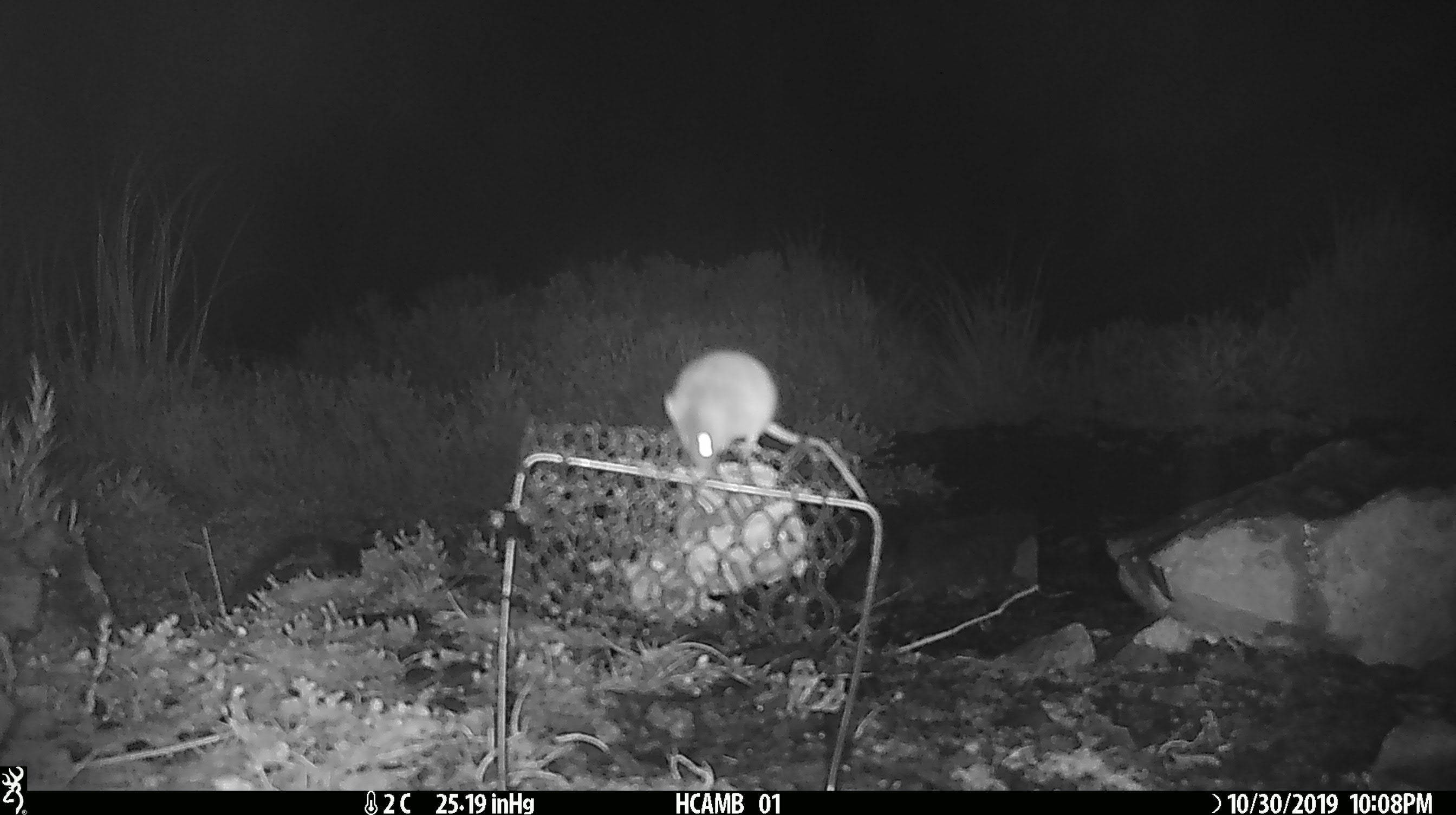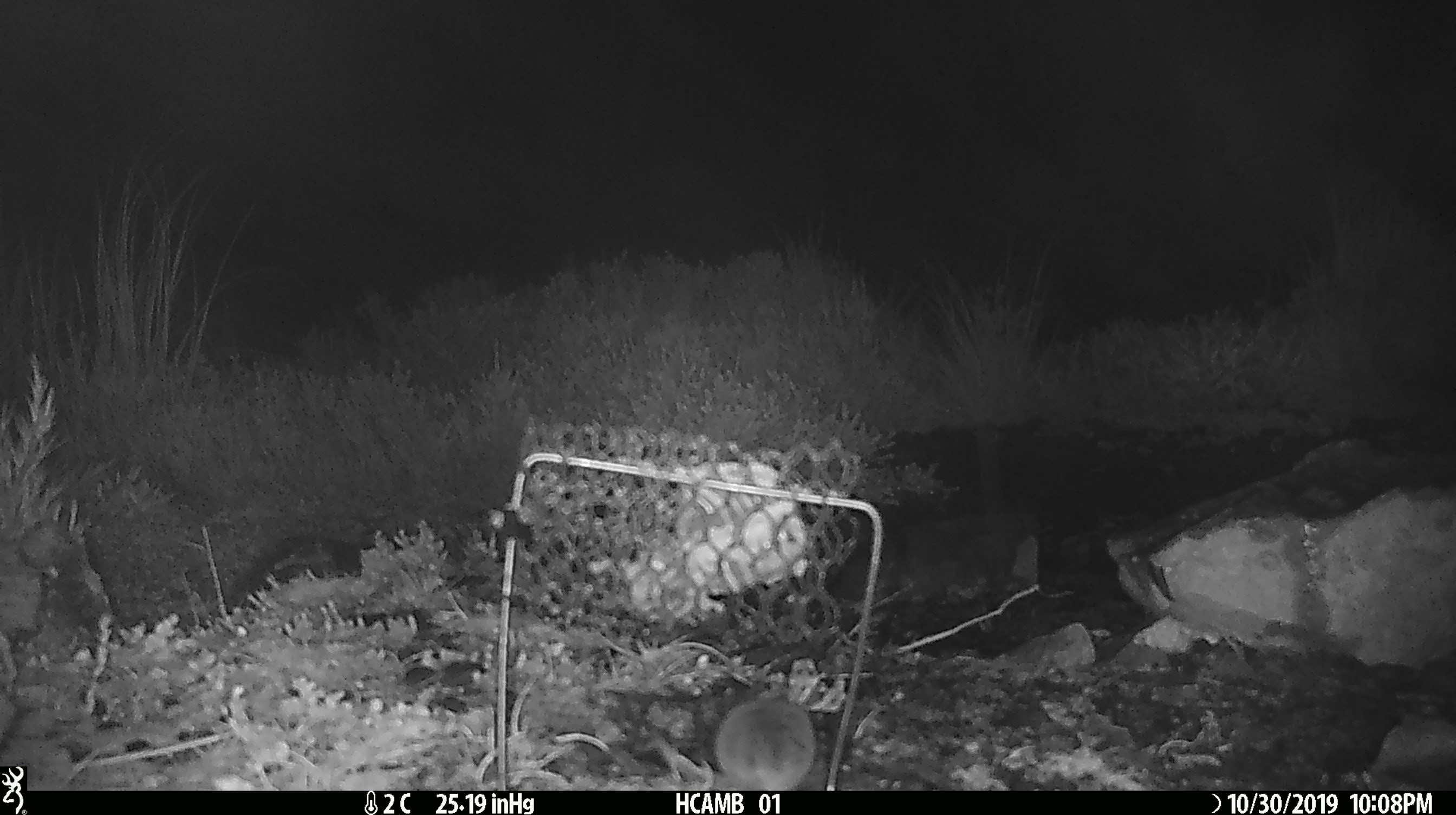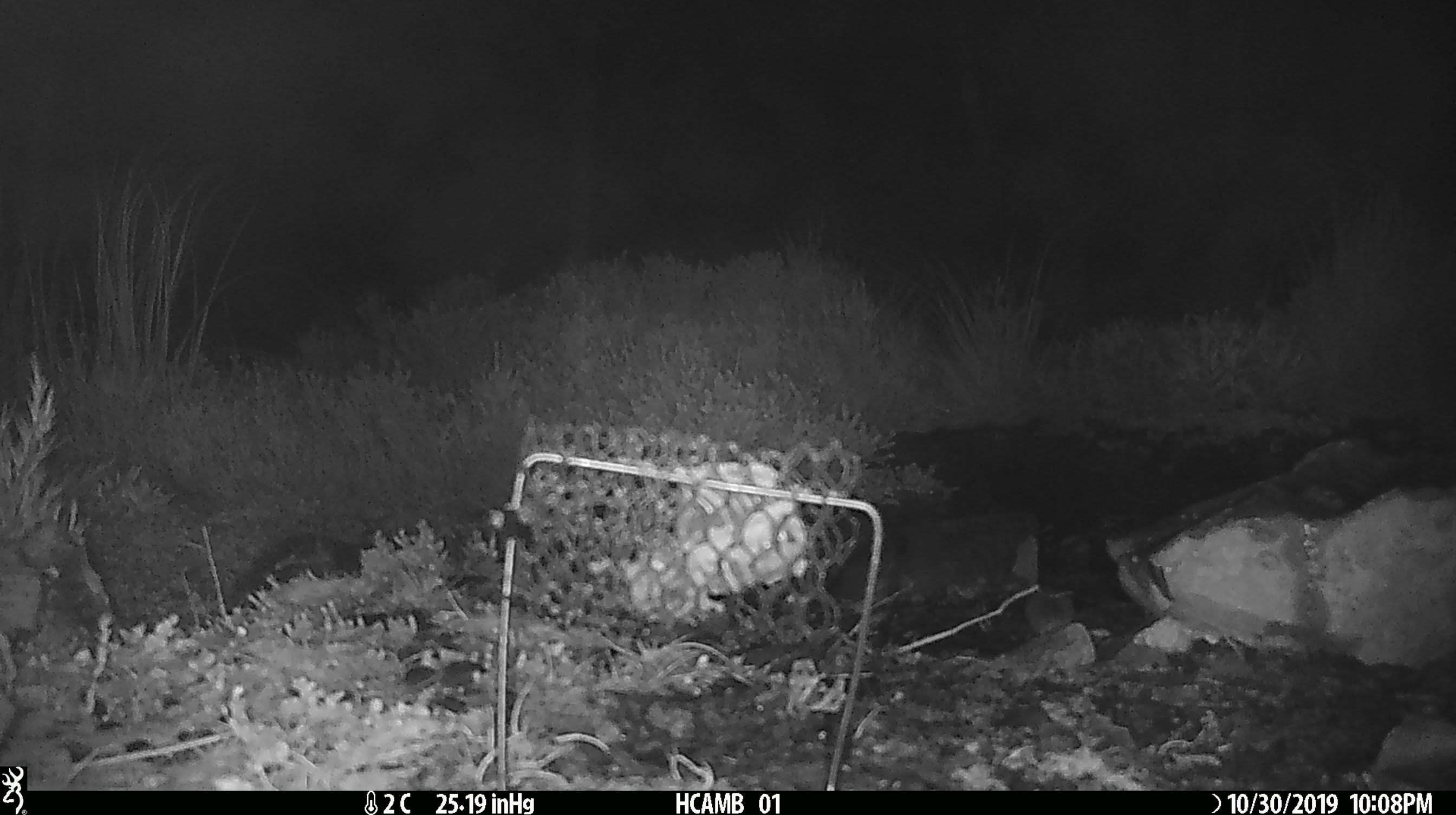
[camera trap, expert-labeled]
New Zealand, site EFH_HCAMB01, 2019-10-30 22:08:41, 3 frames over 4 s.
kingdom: Animalia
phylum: Chordata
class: Mammalia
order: Rodentia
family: Muridae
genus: Mus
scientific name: Mus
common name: mouse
Mouse (Mus).